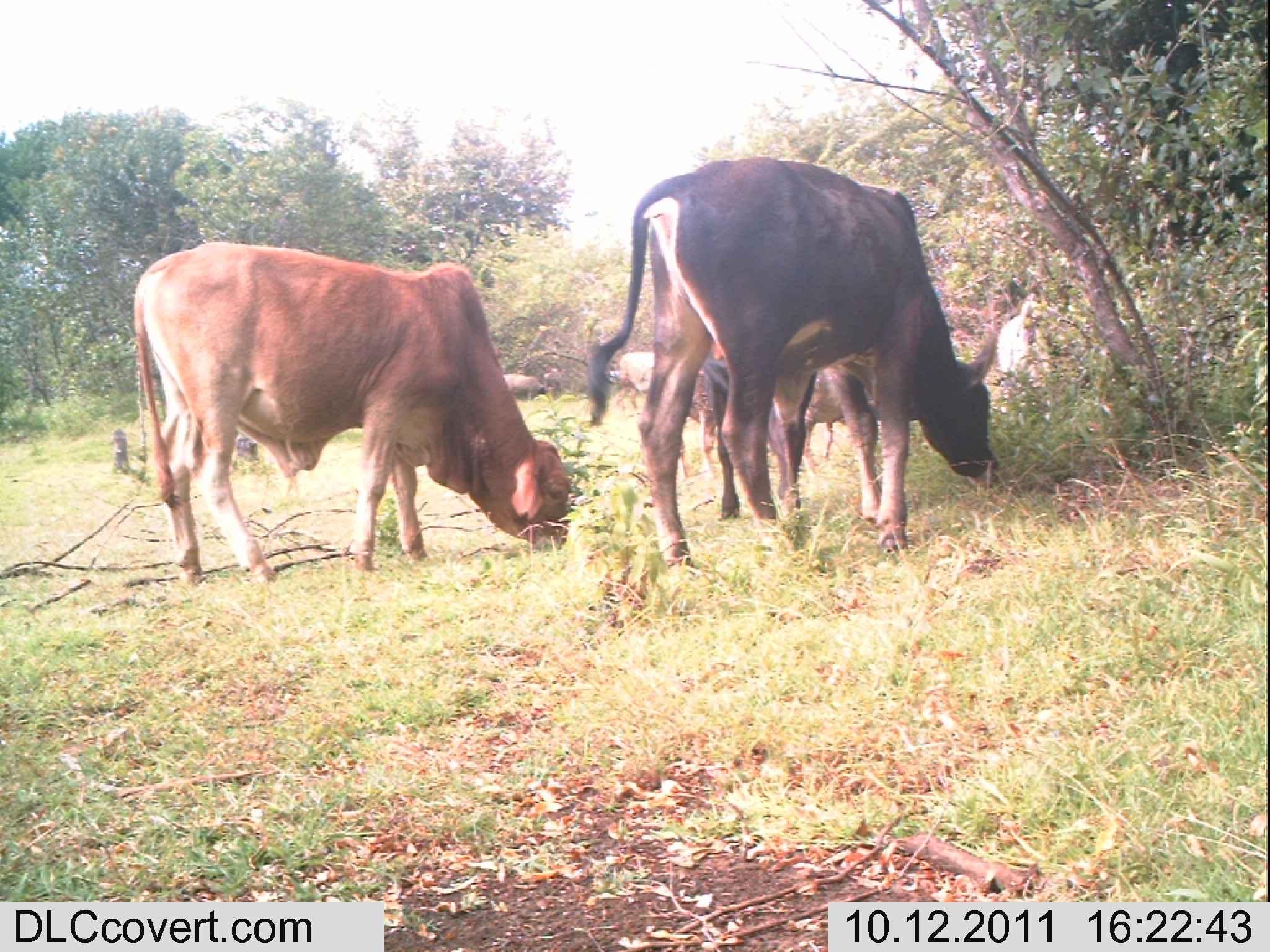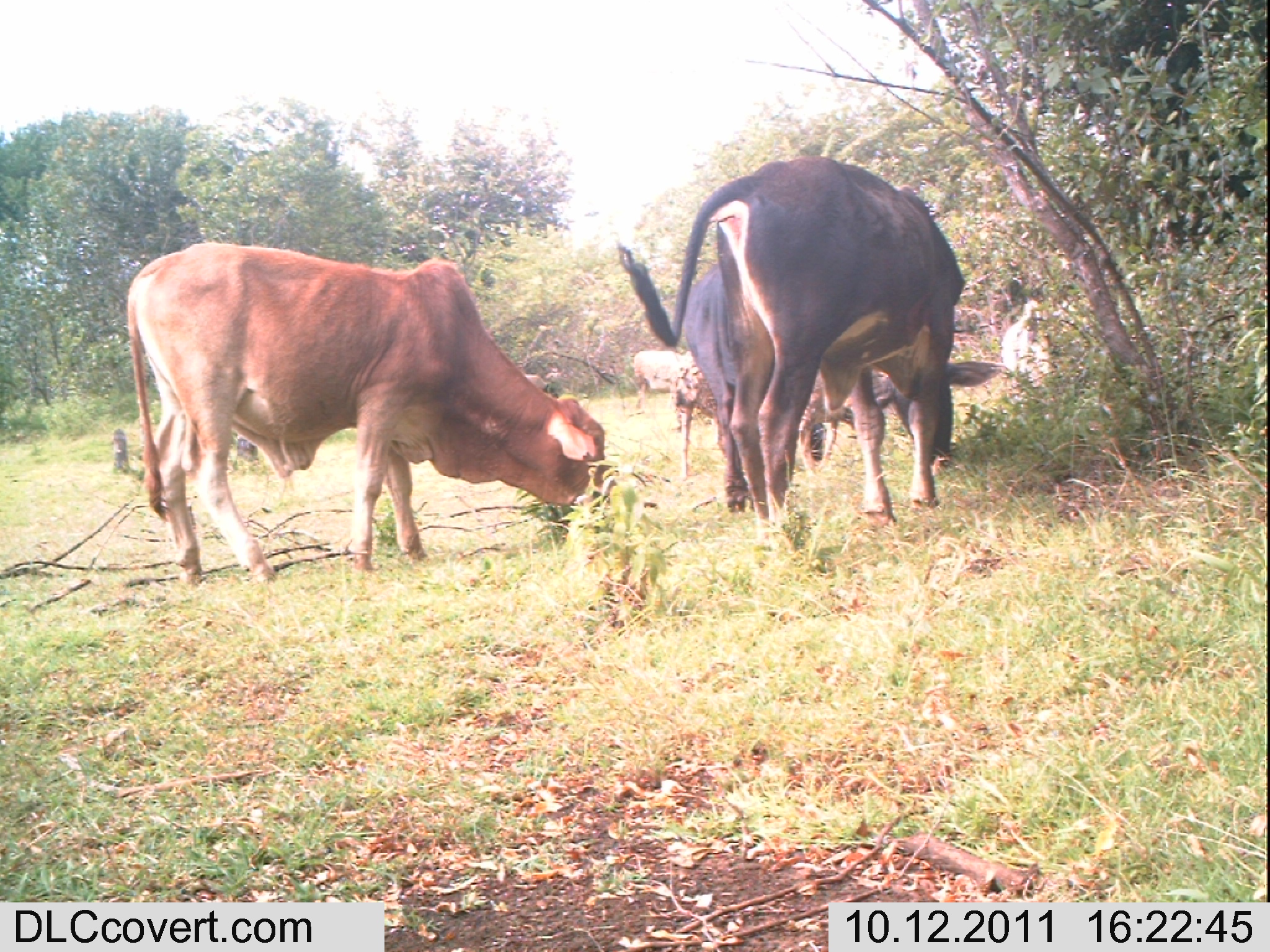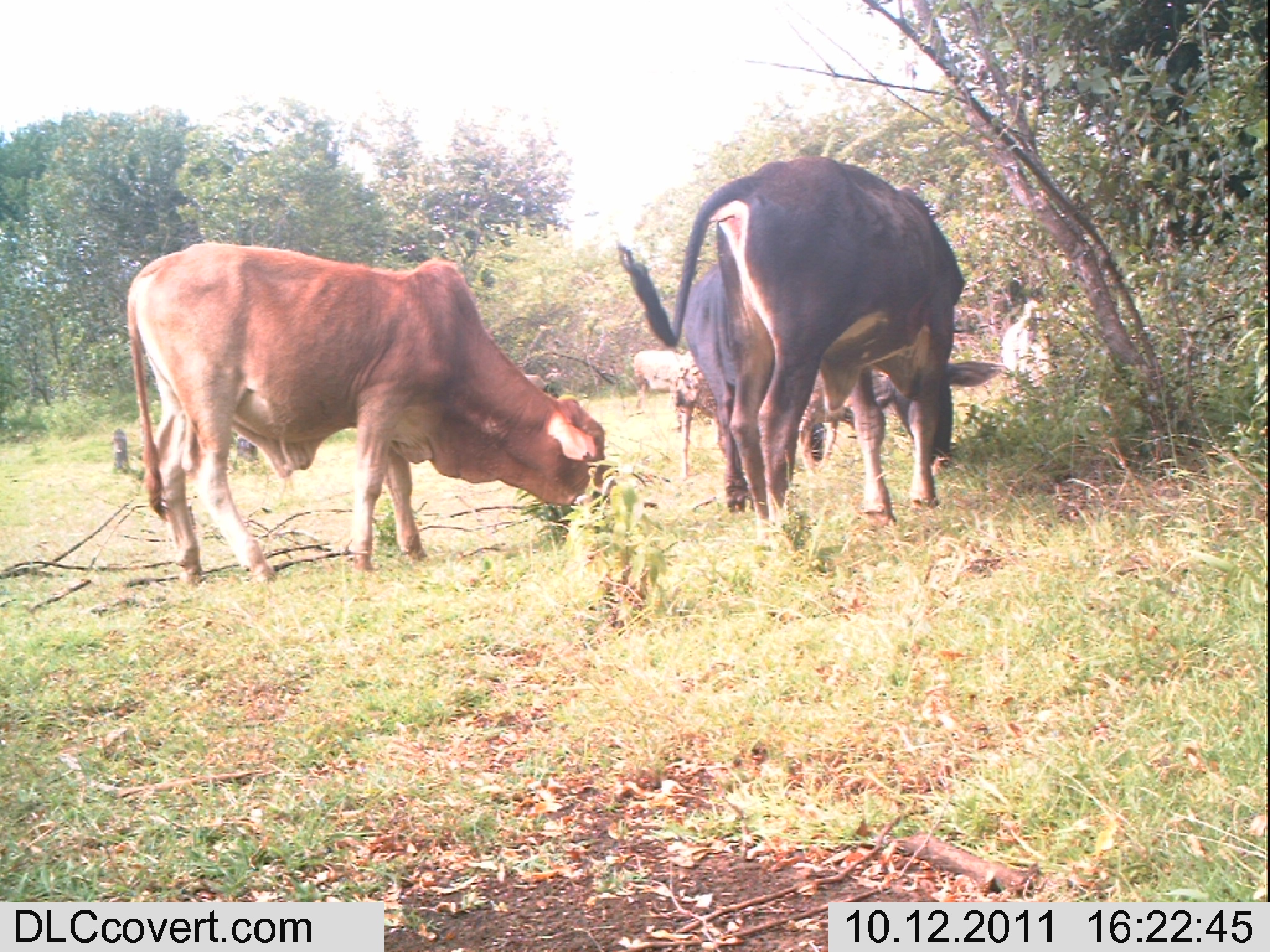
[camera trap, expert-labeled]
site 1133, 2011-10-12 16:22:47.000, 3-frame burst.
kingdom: Animalia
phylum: Chordata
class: Mammalia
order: Artiodactyla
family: Bovidae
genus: Capra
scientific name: Capra aegagrus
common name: wild goat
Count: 2.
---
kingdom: Animalia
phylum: Chordata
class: Mammalia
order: Artiodactyla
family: Bovidae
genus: Bos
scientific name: Bos taurus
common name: domestic cattle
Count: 3.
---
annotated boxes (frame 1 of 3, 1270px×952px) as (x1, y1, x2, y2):
capra aegagrus: (586, 156, 1001, 569); (133, 240, 572, 586); (703, 357, 819, 521); (997, 293, 1074, 426); (768, 370, 846, 500); (503, 374, 546, 400)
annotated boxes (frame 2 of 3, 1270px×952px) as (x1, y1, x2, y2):
bos taurus: (126, 240, 618, 585); (615, 156, 1004, 552); (682, 262, 827, 513); (768, 370, 898, 500); (1000, 297, 1074, 421); (633, 350, 704, 414); (524, 374, 559, 398)